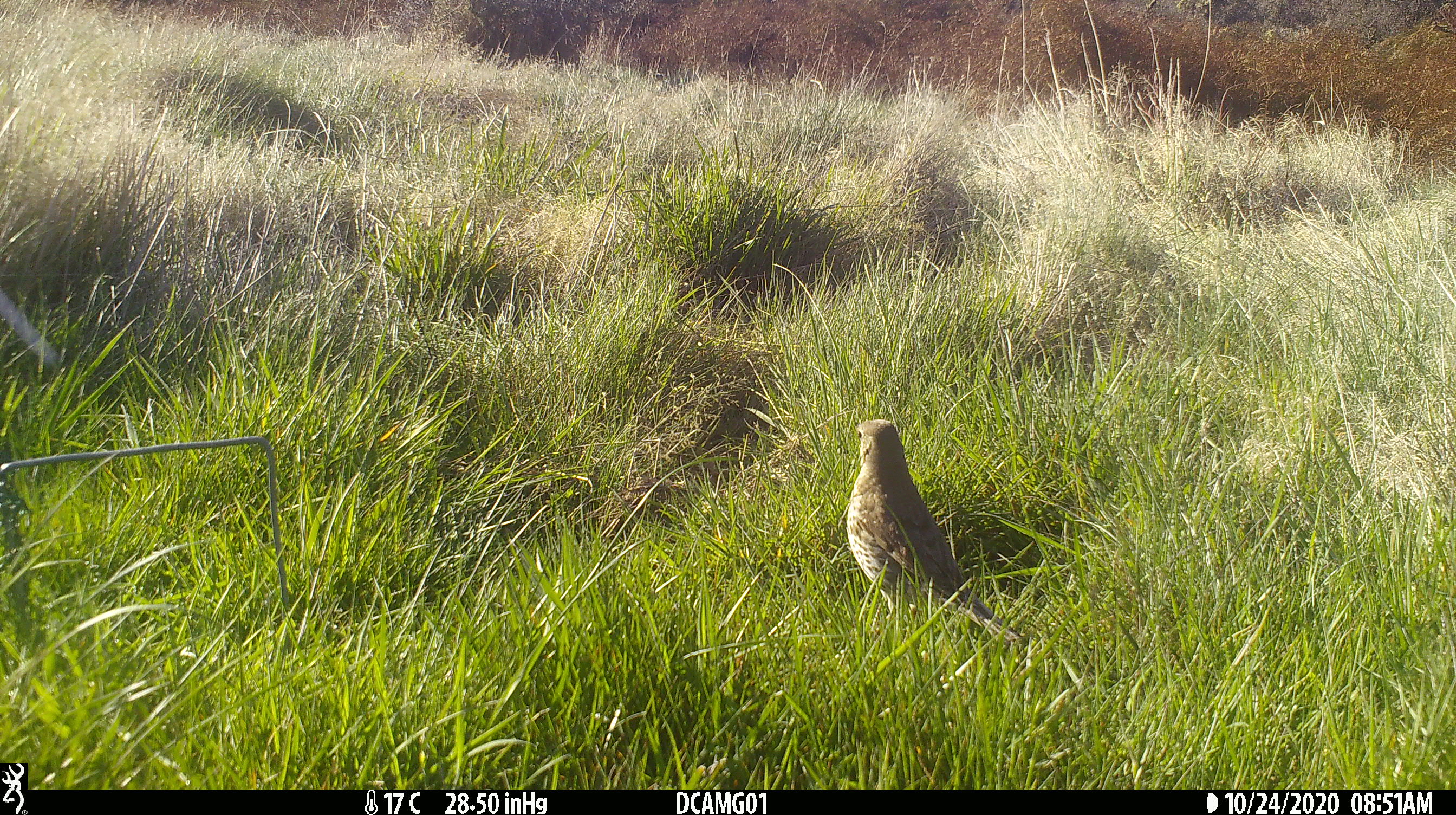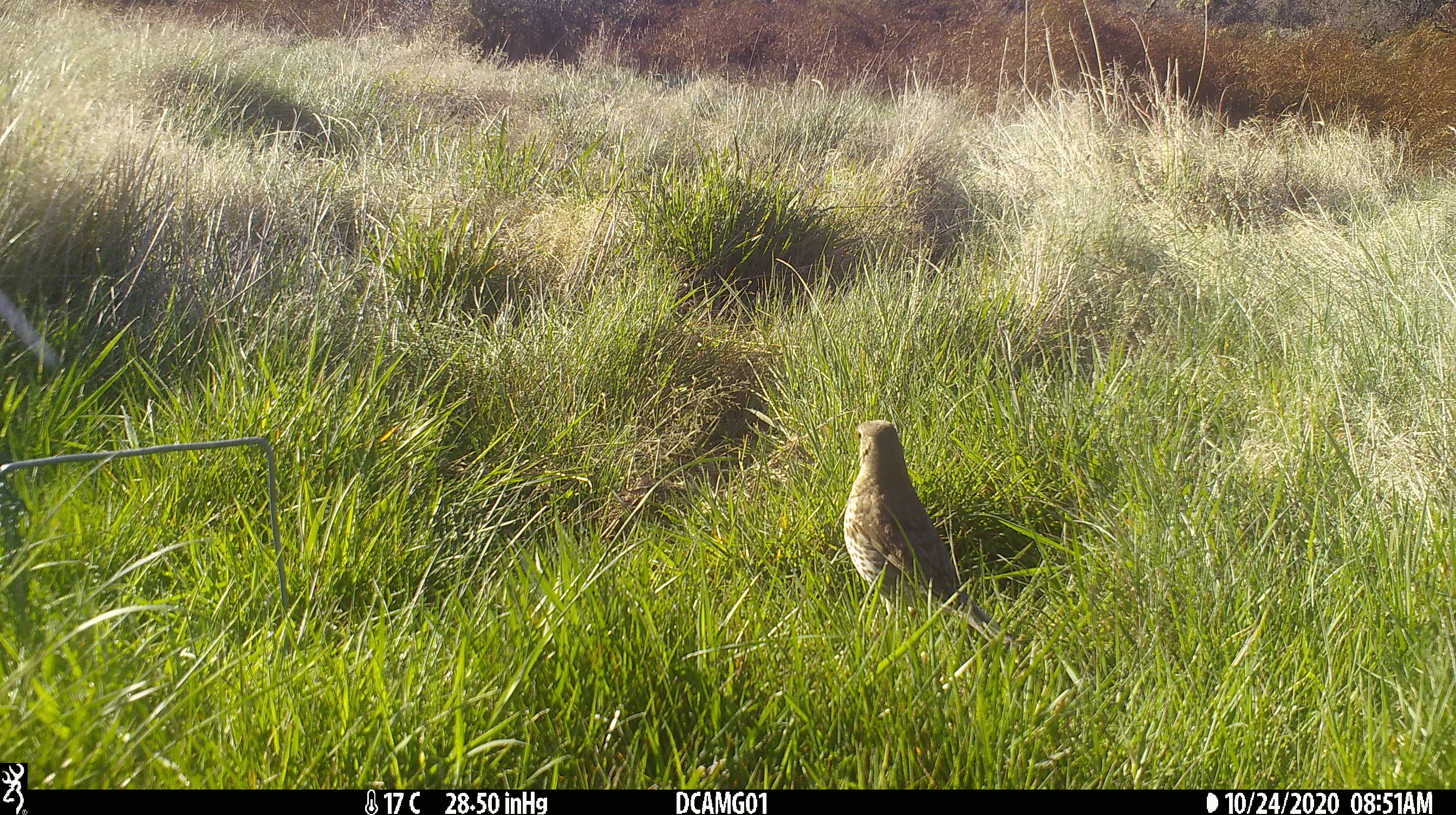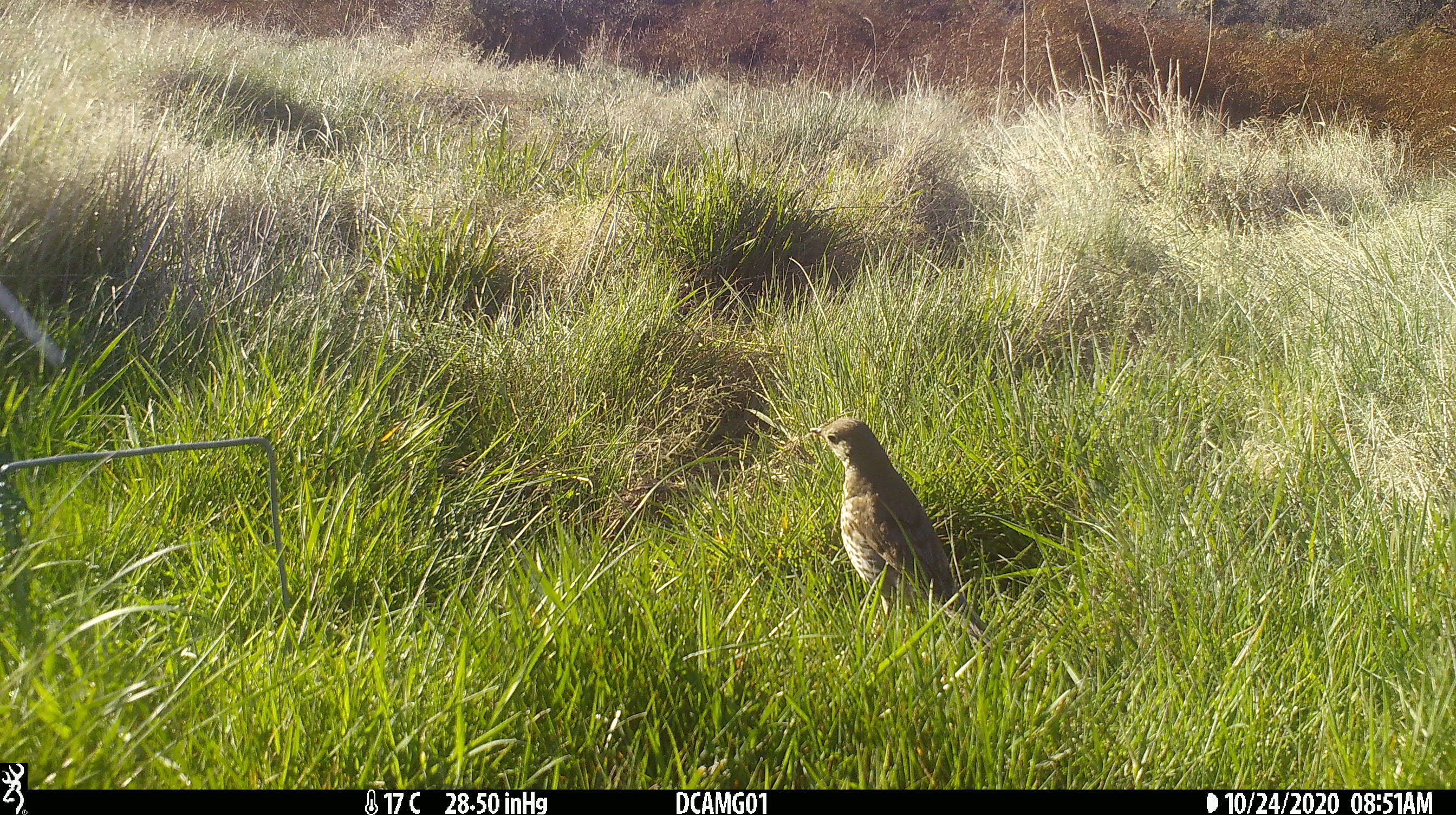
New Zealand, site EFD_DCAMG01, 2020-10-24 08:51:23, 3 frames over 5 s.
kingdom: Animalia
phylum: Chordata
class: Aves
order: Passeriformes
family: Turdidae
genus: Turdus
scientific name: Turdus philomelos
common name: song thrush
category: thrush